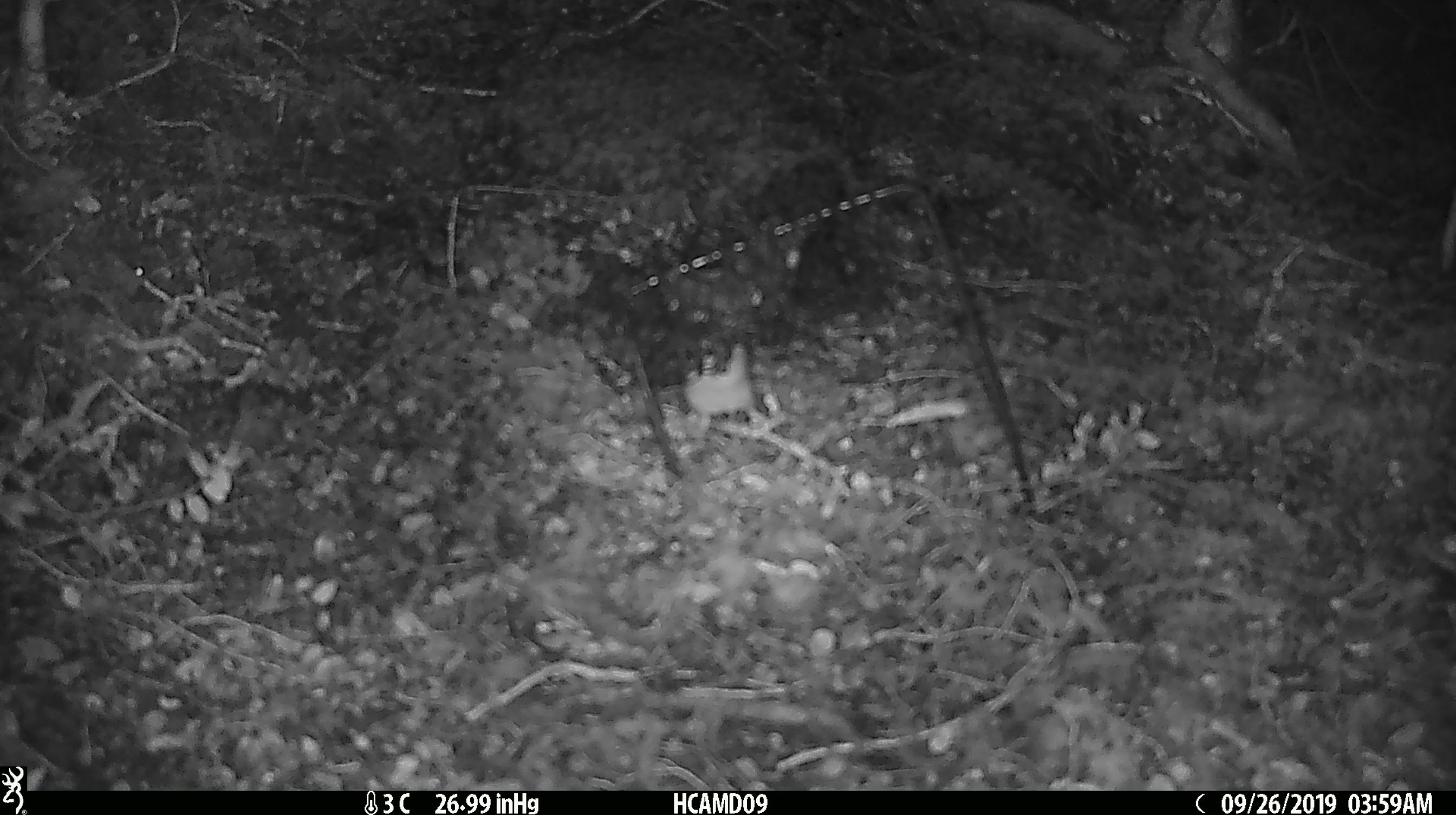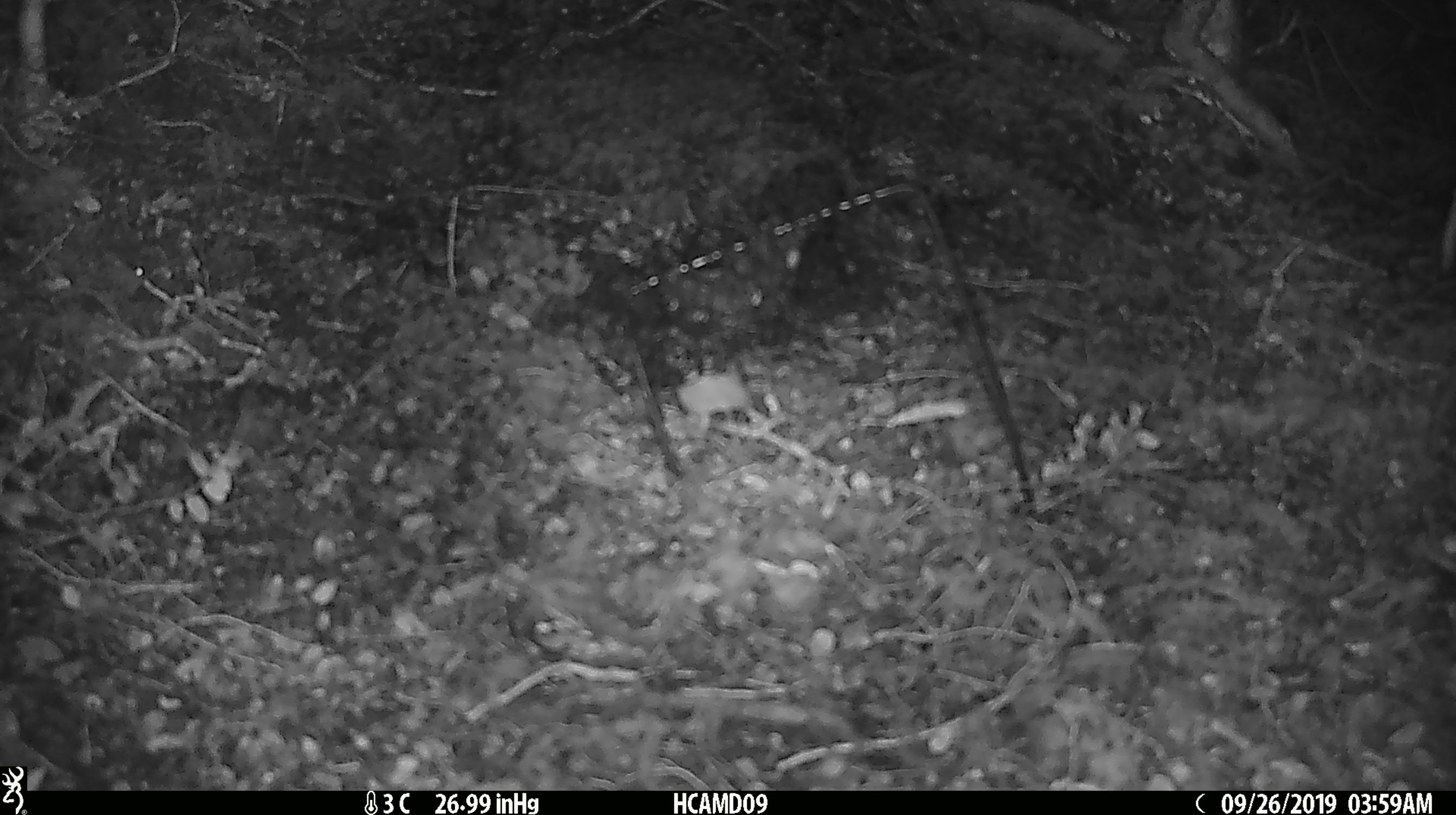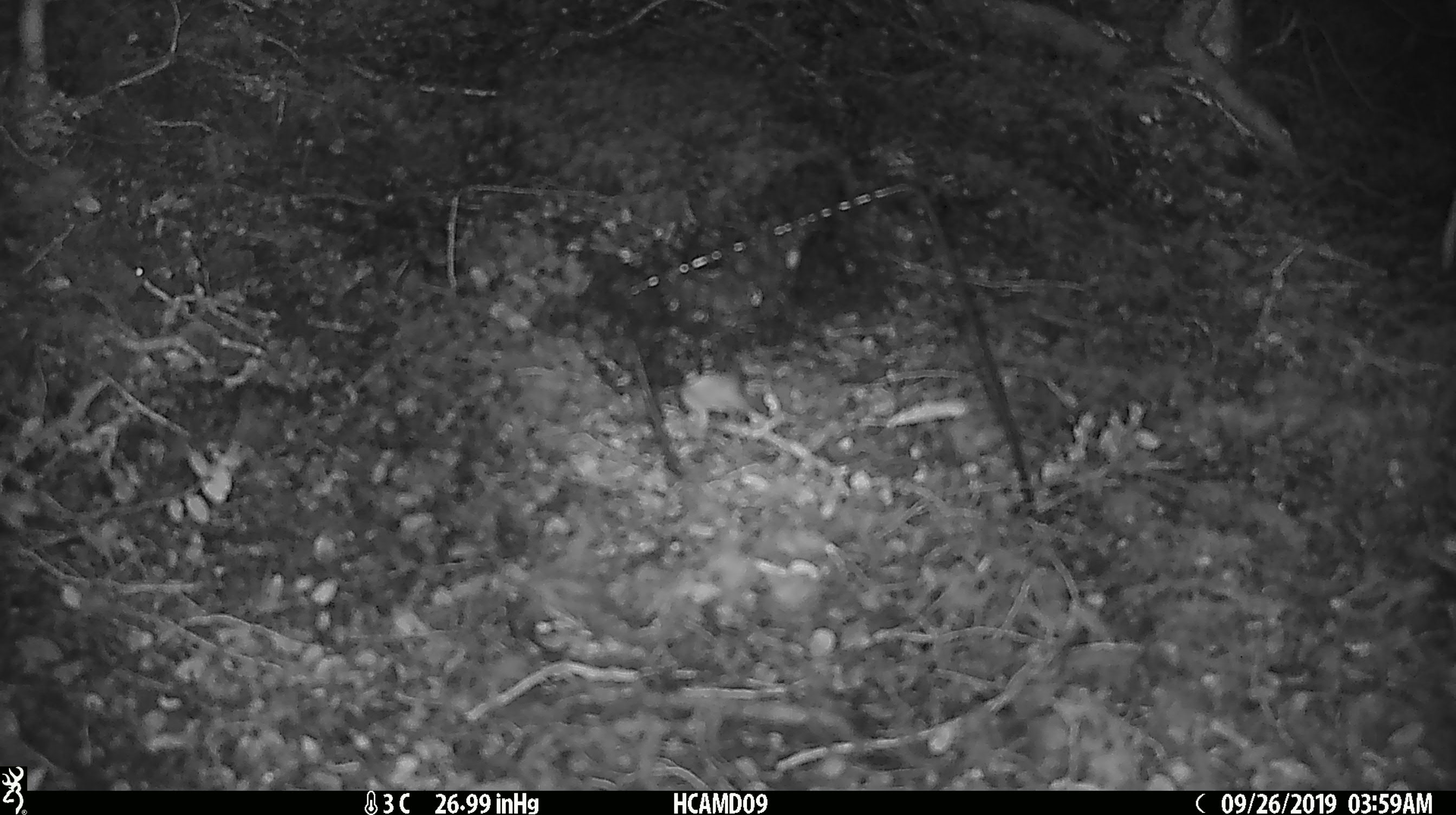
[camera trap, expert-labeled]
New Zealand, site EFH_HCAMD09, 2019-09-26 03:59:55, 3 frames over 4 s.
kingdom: Animalia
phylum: Chordata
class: Mammalia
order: Rodentia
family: Muridae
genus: Mus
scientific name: Mus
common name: mouse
Mouse (Mus).